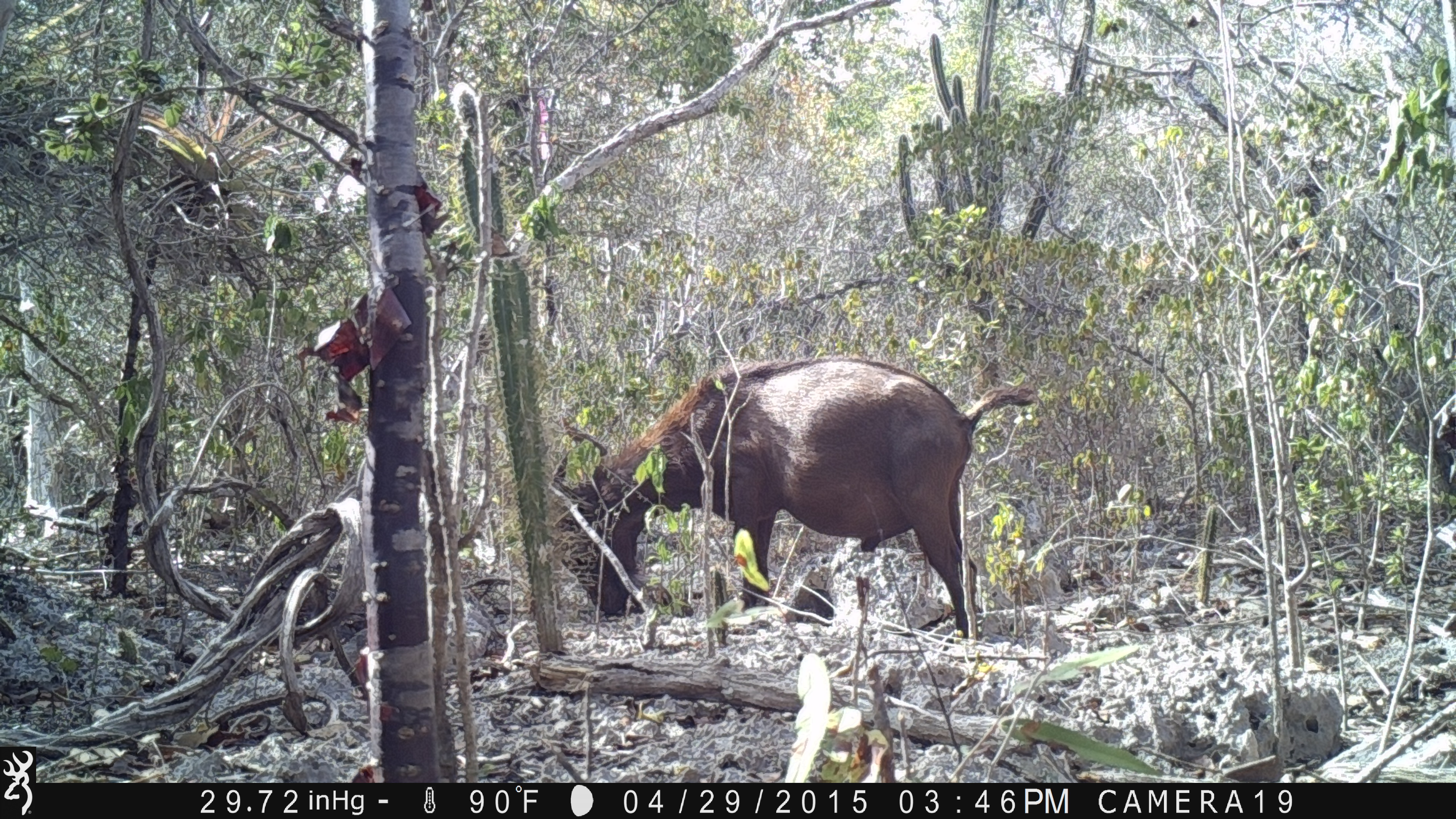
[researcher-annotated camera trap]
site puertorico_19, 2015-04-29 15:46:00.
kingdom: Animalia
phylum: Chordata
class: Mammalia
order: Artiodactyla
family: Bovidae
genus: Capra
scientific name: Capra hircus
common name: goat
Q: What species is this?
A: Goat (Capra hircus).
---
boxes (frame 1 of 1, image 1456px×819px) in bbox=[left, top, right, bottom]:
goat: bbox=[539, 356, 1039, 647]